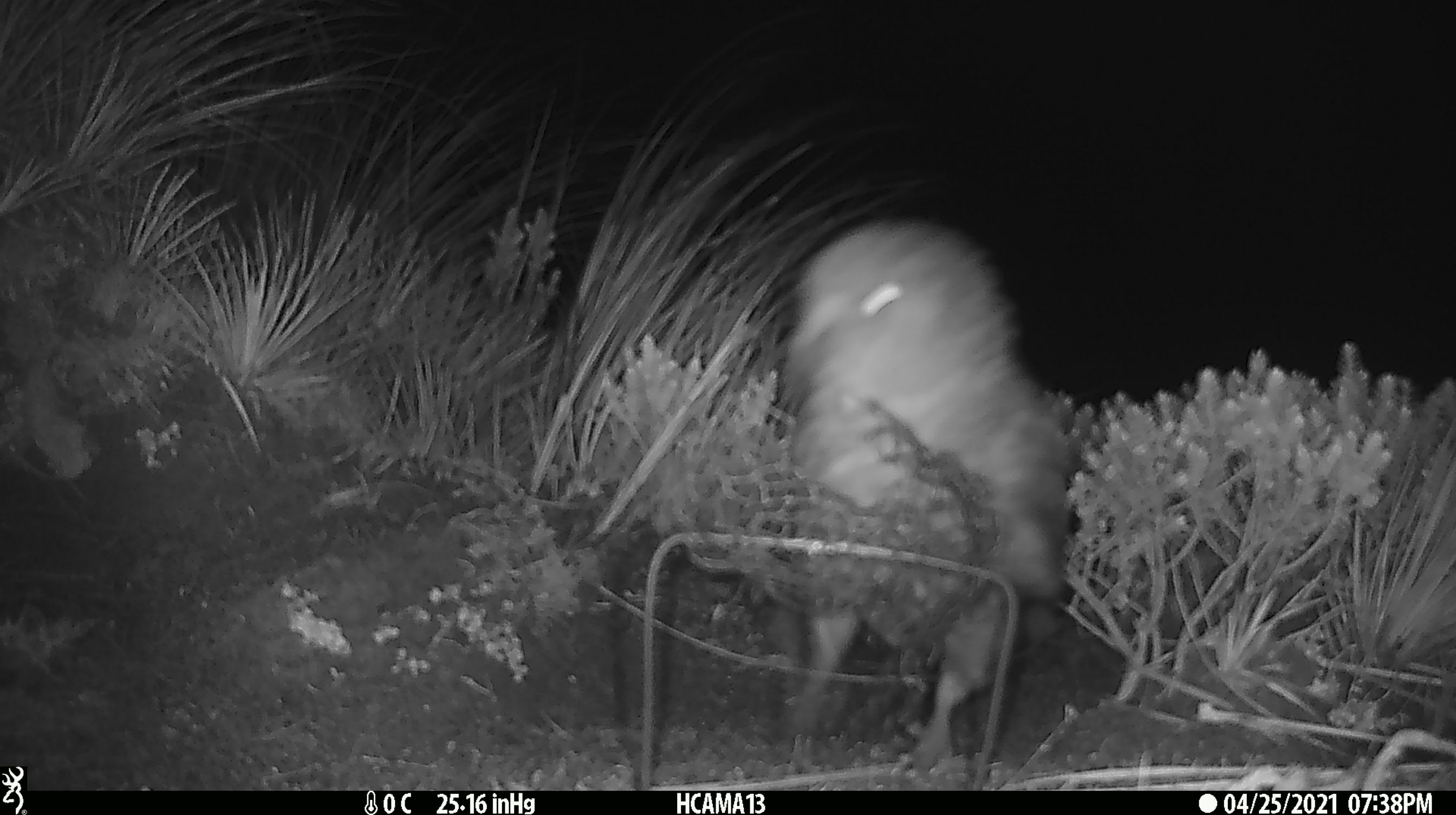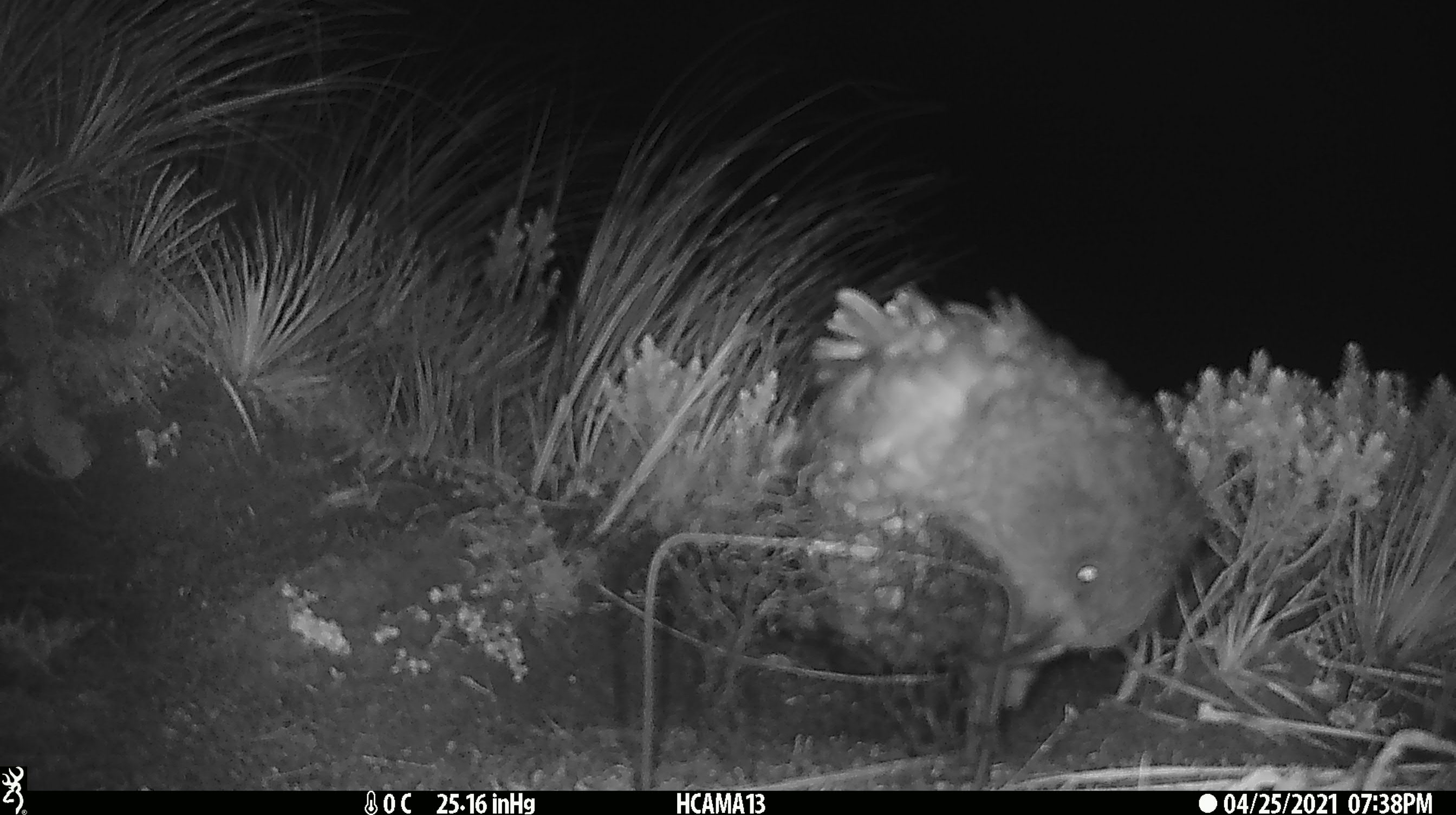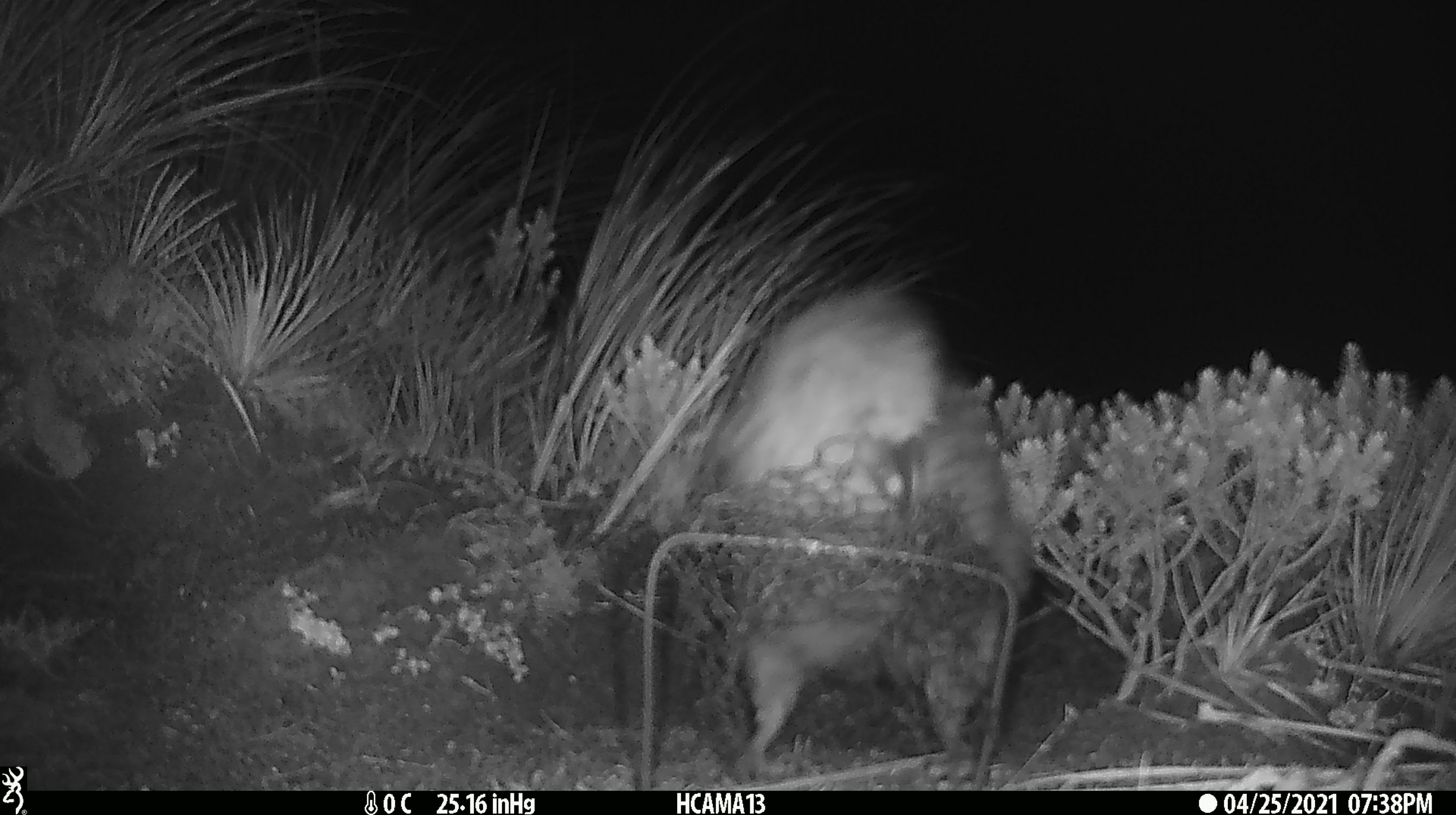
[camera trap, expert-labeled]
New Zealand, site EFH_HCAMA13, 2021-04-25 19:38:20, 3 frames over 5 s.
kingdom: Animalia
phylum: Chordata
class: Aves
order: Psittaciformes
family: Strigopidae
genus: Nestor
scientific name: Nestor notabilis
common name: kea